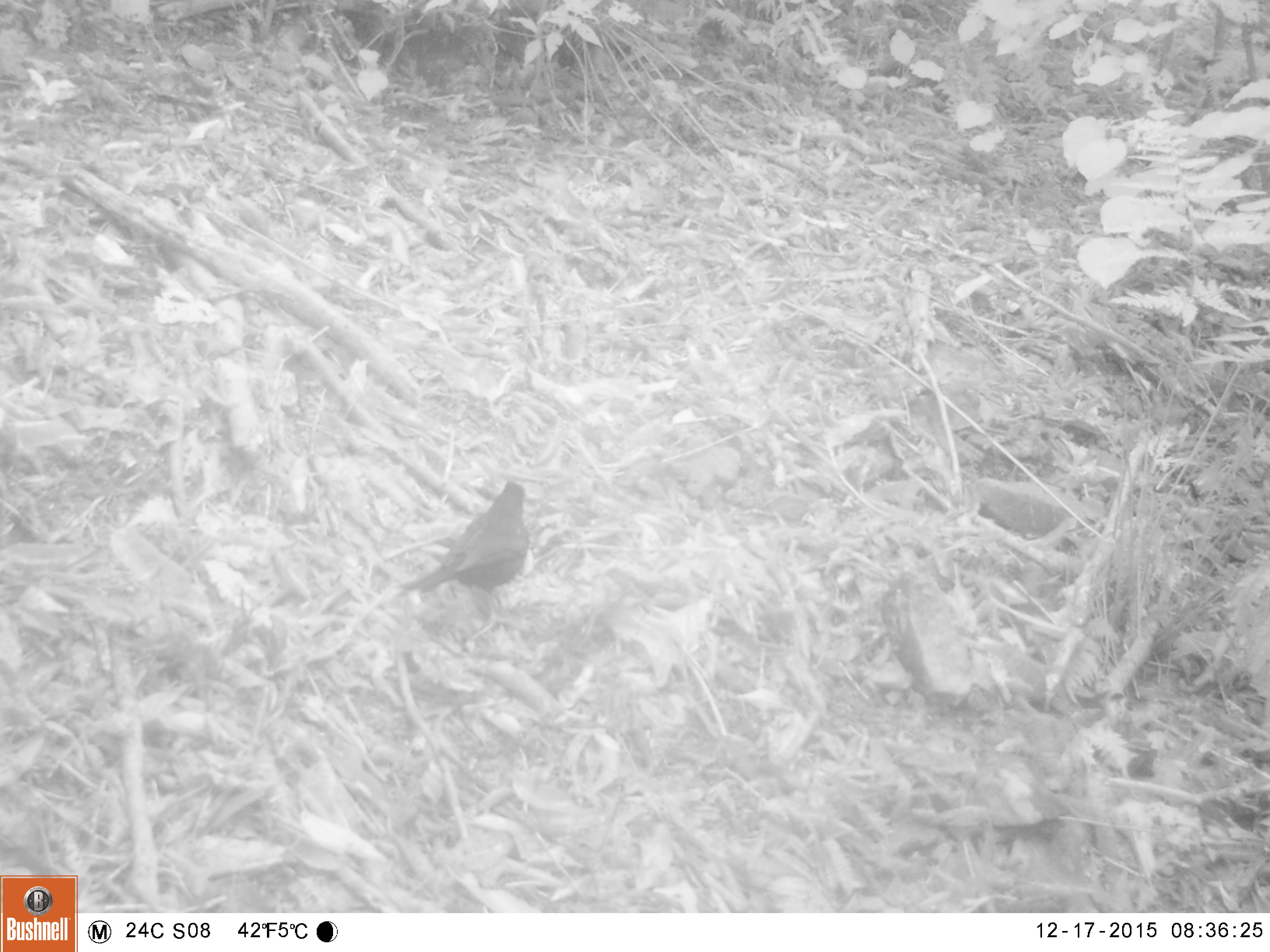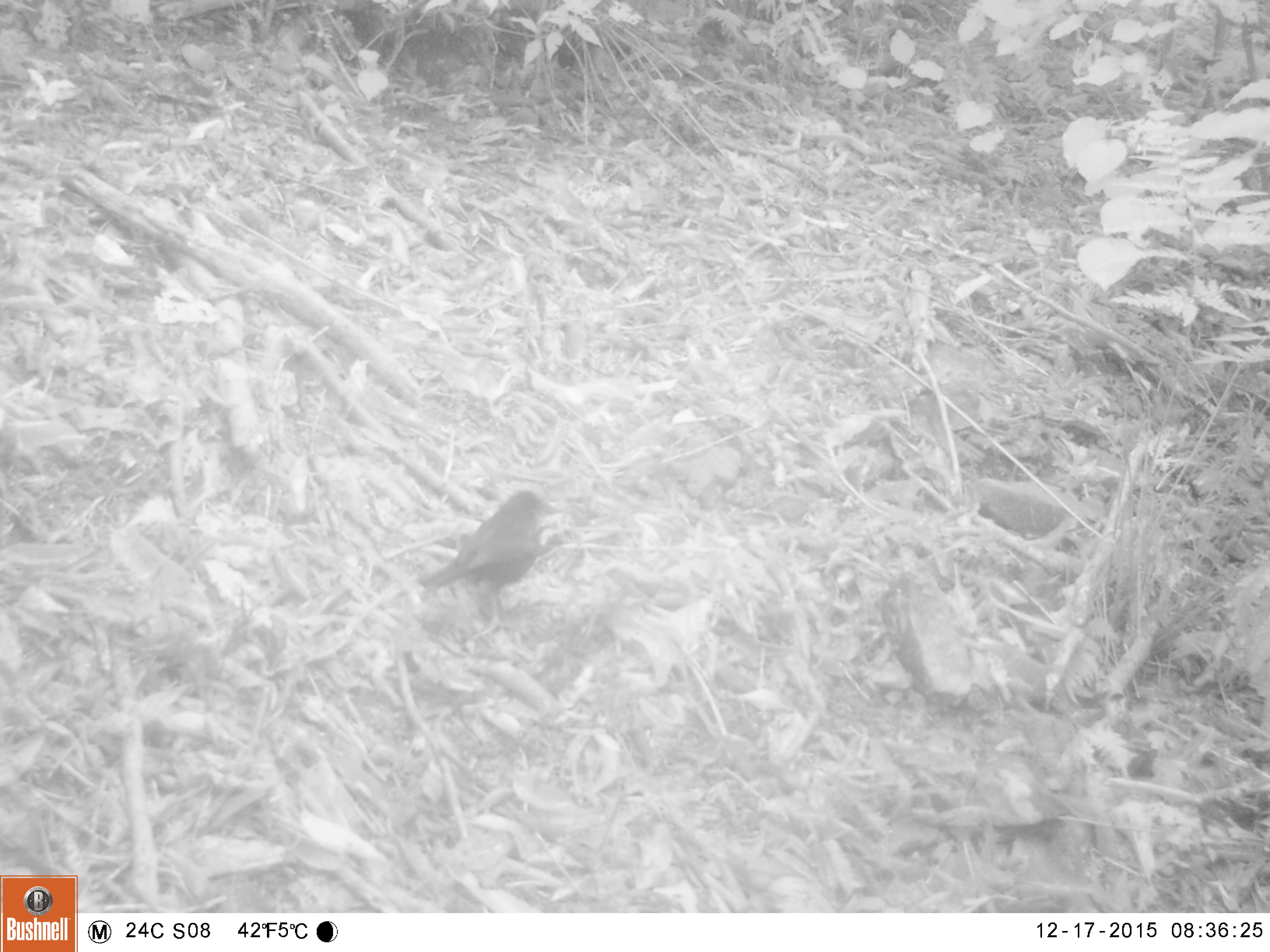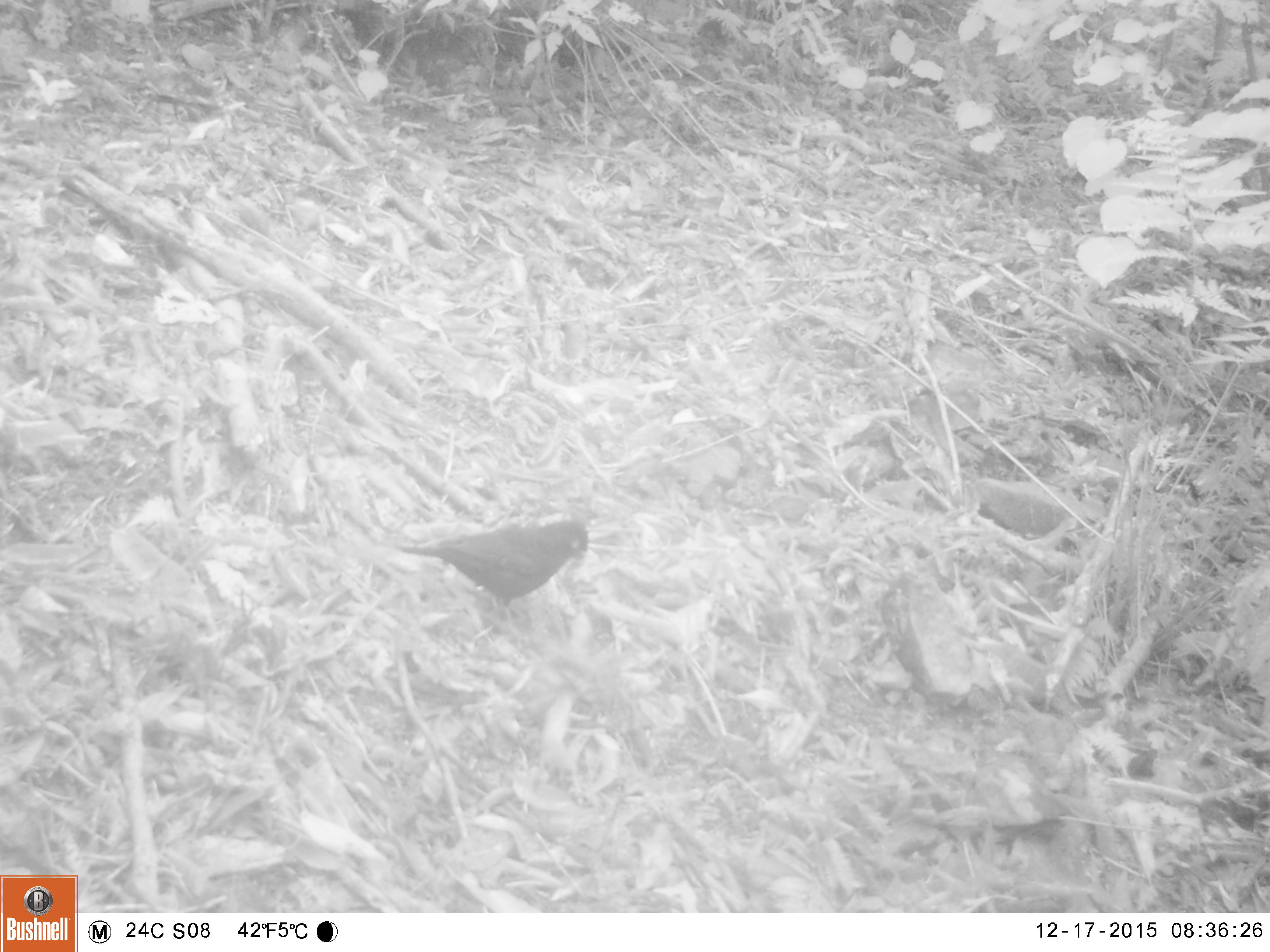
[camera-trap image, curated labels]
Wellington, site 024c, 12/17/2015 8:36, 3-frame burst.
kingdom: Animalia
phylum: Chordata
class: Aves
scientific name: Aves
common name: bird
Bird (Aves).